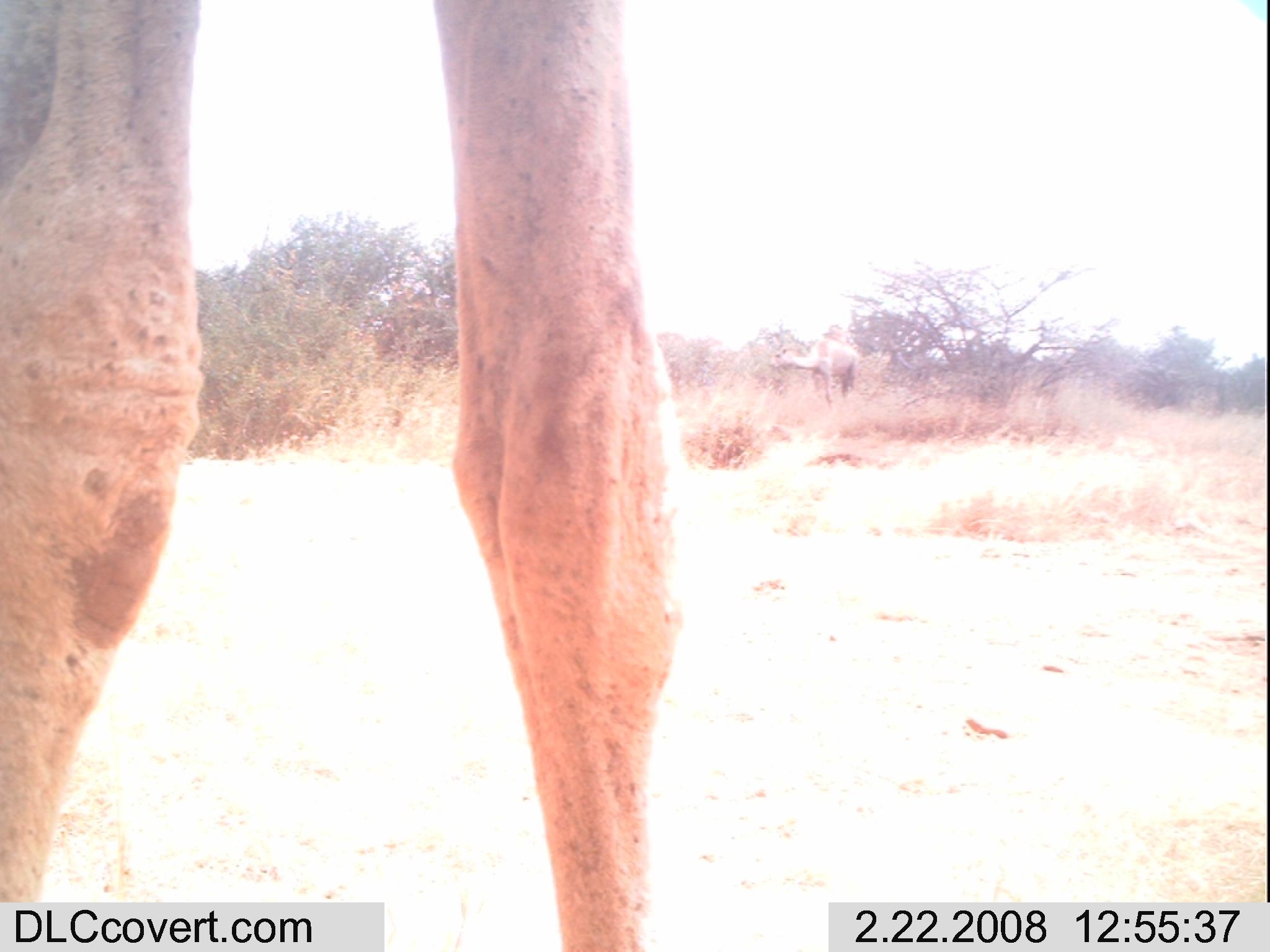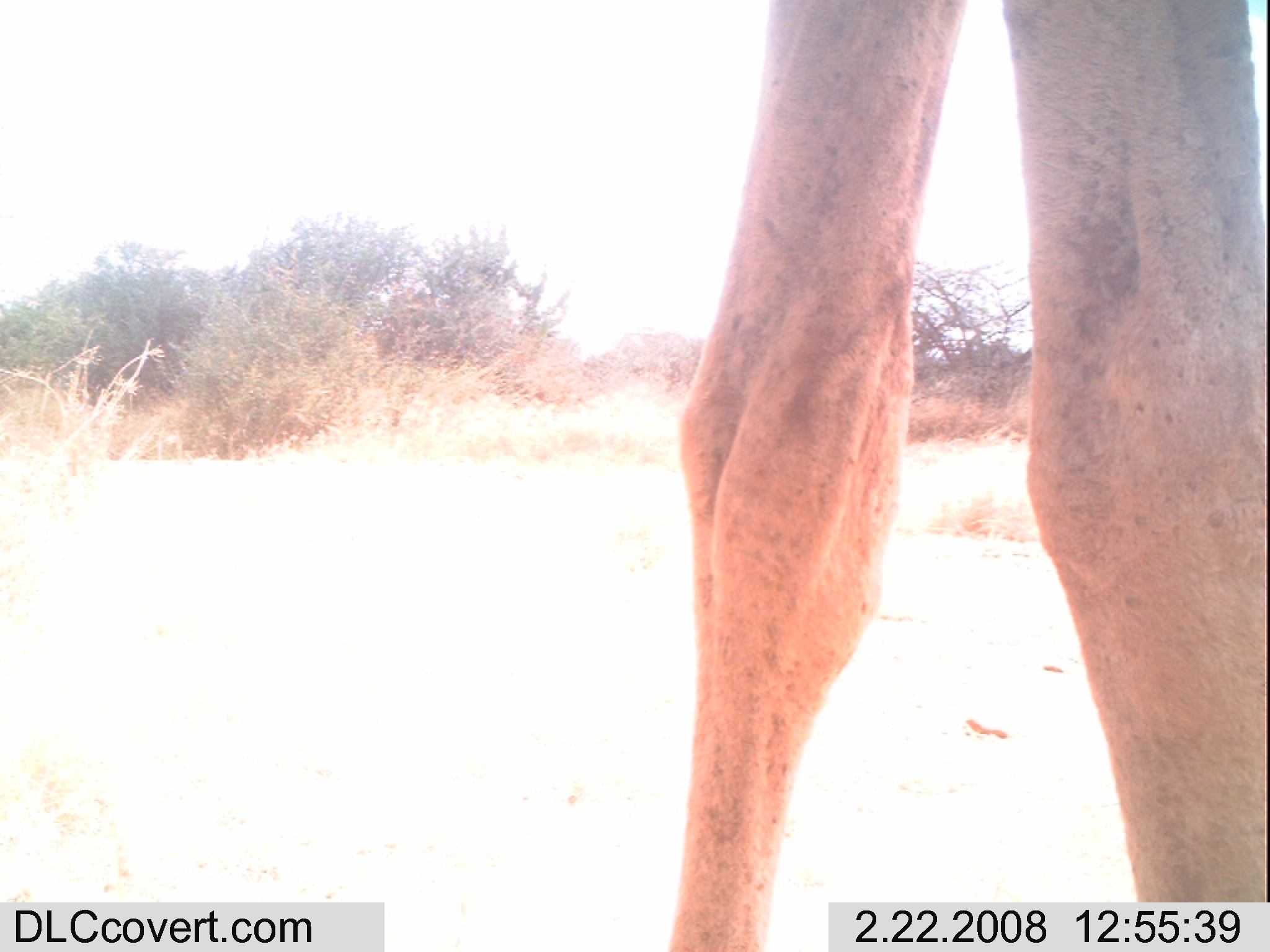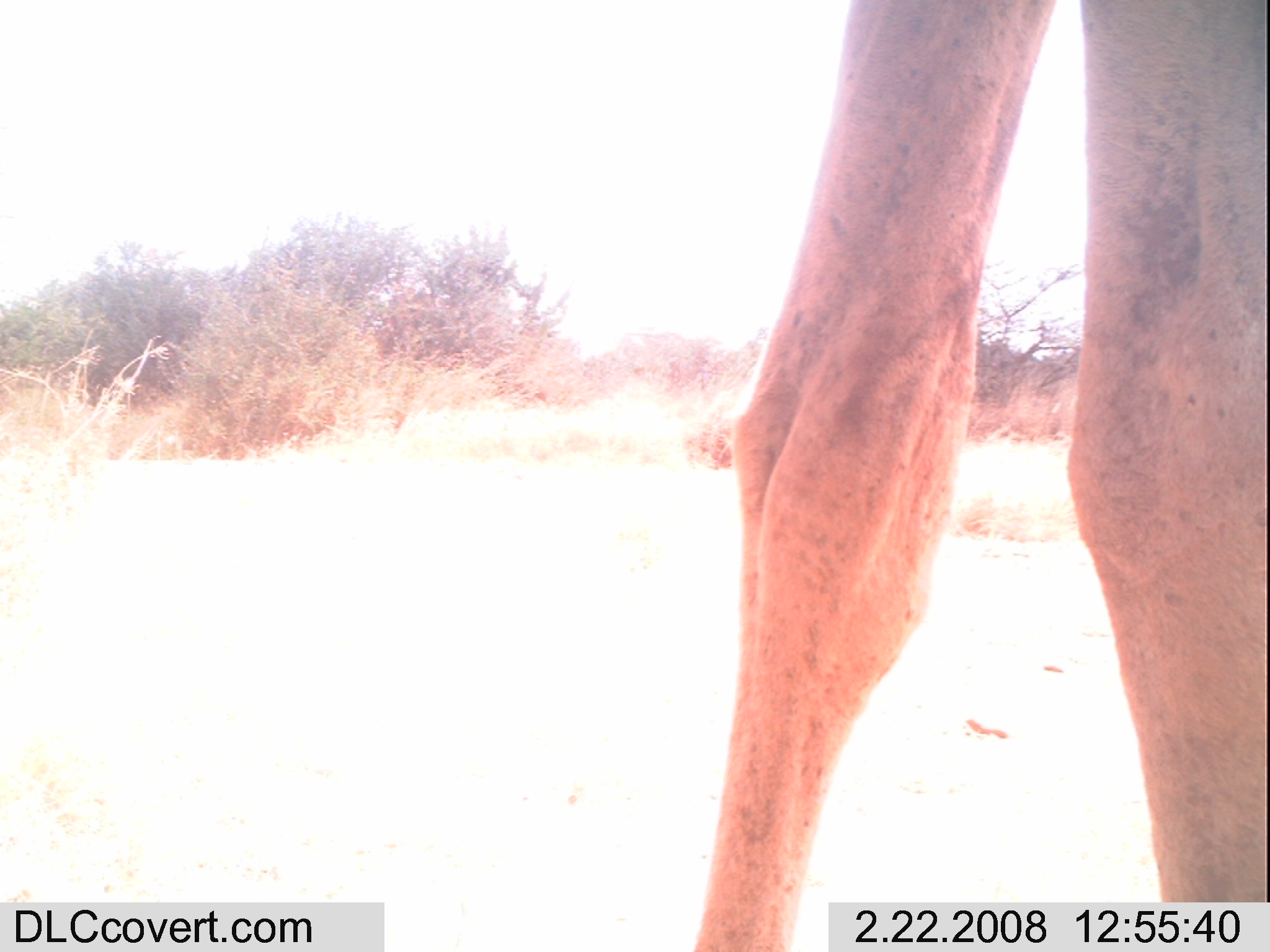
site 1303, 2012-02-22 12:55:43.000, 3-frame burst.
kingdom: Animalia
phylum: Chordata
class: Mammalia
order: Artiodactyla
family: Camelidae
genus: Camelus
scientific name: Camelus dromedarius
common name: dromedary camel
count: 2